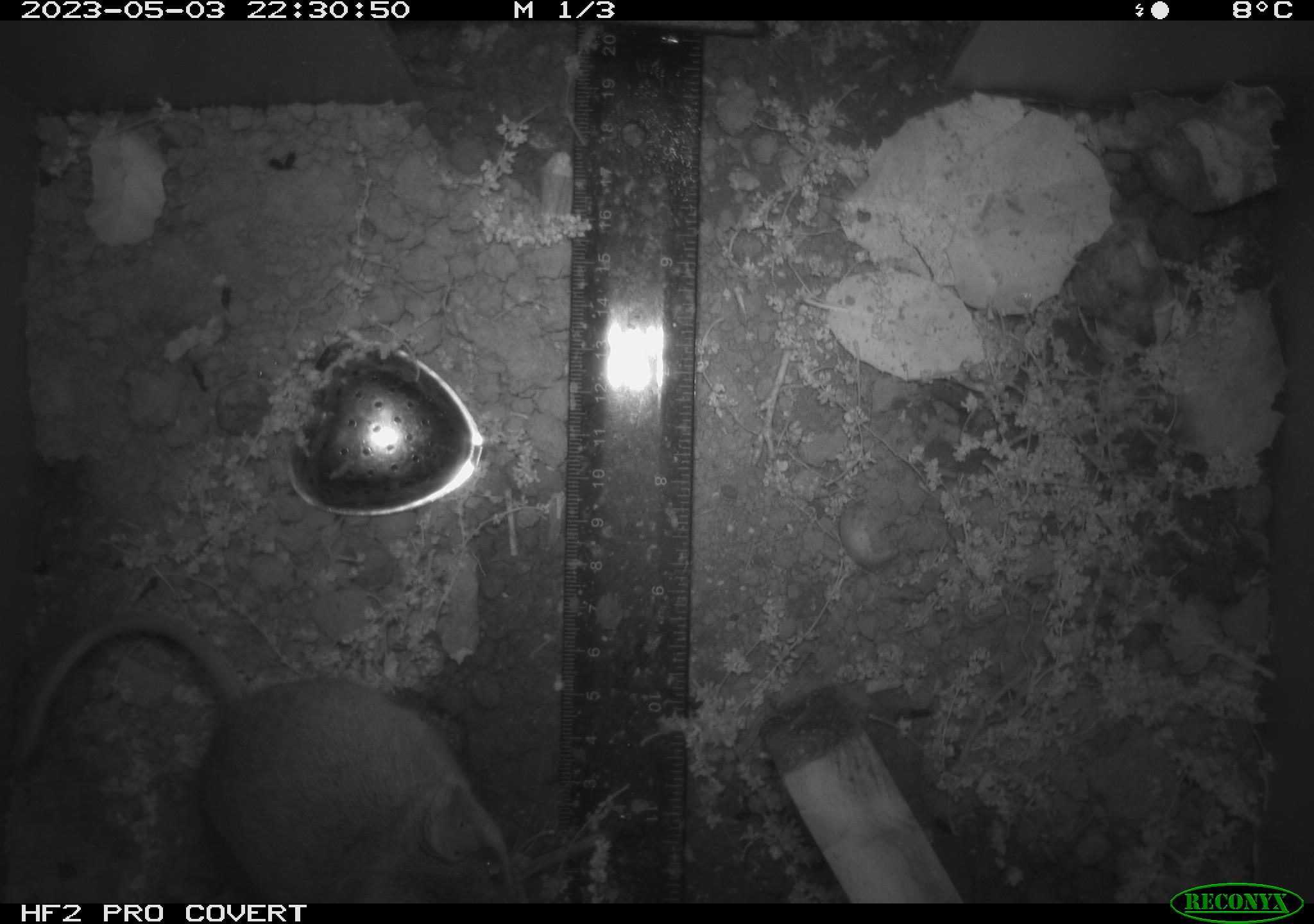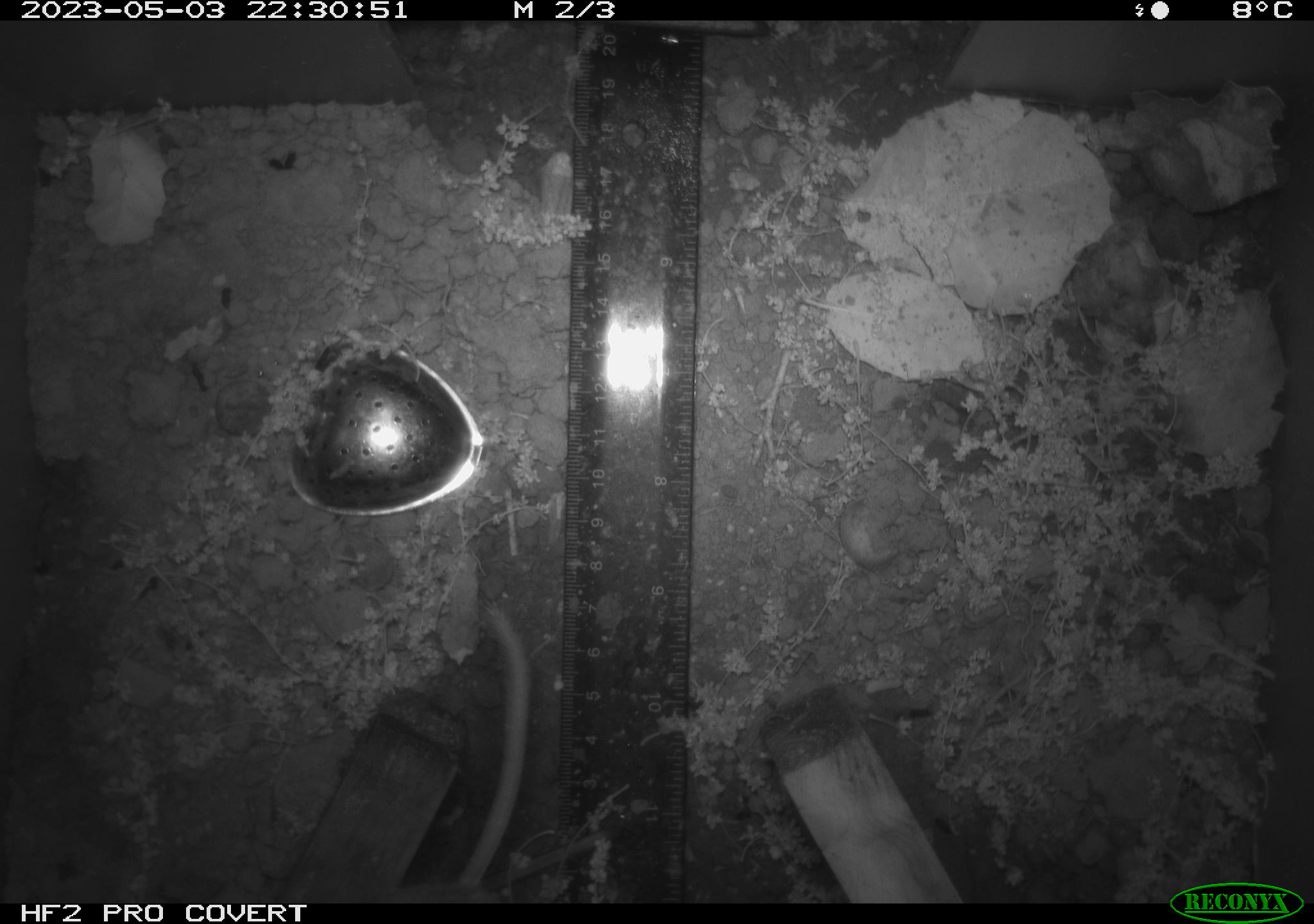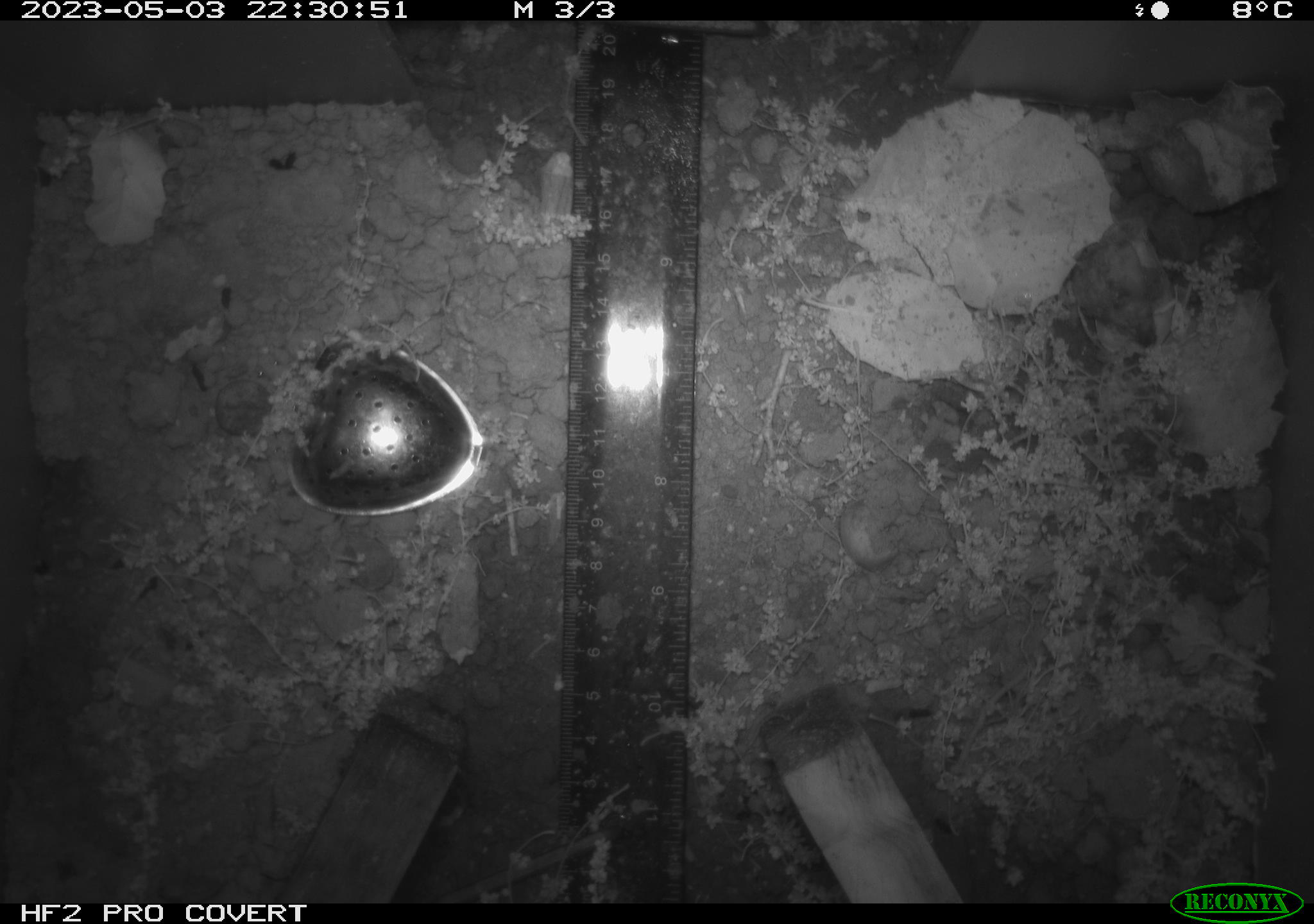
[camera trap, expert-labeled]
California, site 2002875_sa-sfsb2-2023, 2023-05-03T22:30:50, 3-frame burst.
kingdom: Animalia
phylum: Chordata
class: Mammalia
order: Rodentia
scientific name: Rodentia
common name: mouse species